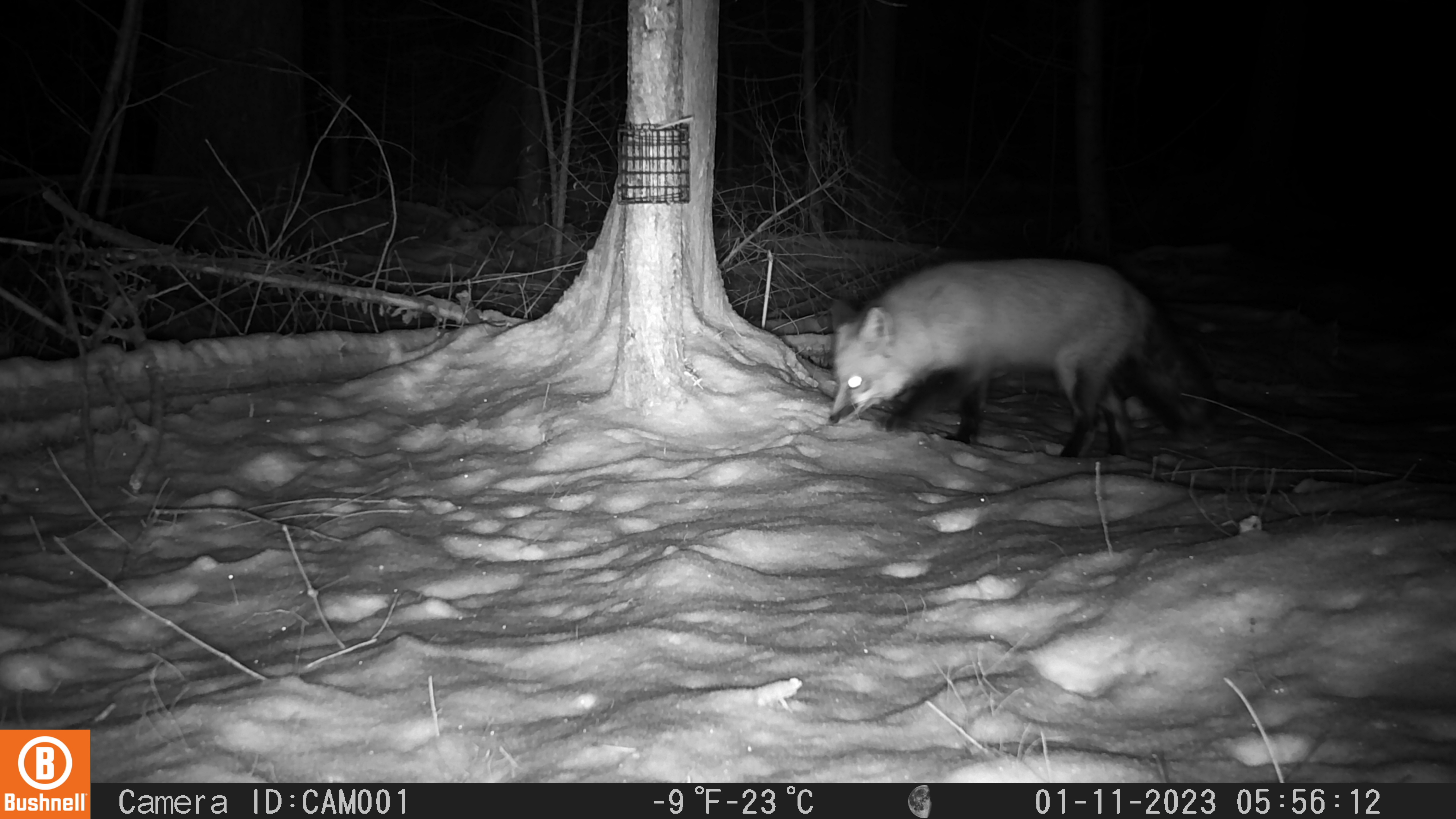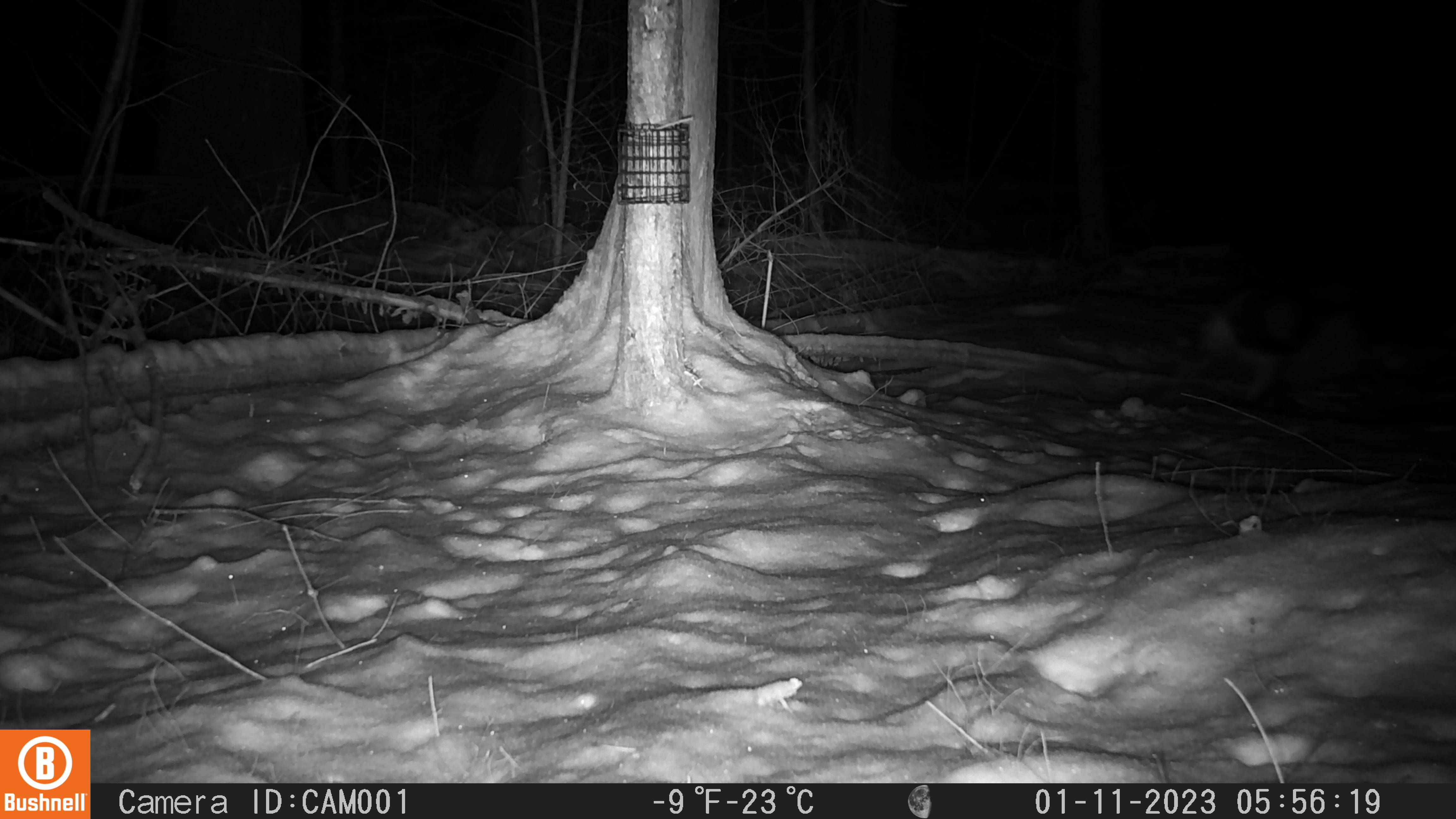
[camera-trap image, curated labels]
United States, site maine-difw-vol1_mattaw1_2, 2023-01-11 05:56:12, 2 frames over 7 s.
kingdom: Animalia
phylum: Chordata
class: Mammalia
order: Carnivora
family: Canidae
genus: Vulpes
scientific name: Vulpes vulpes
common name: red fox